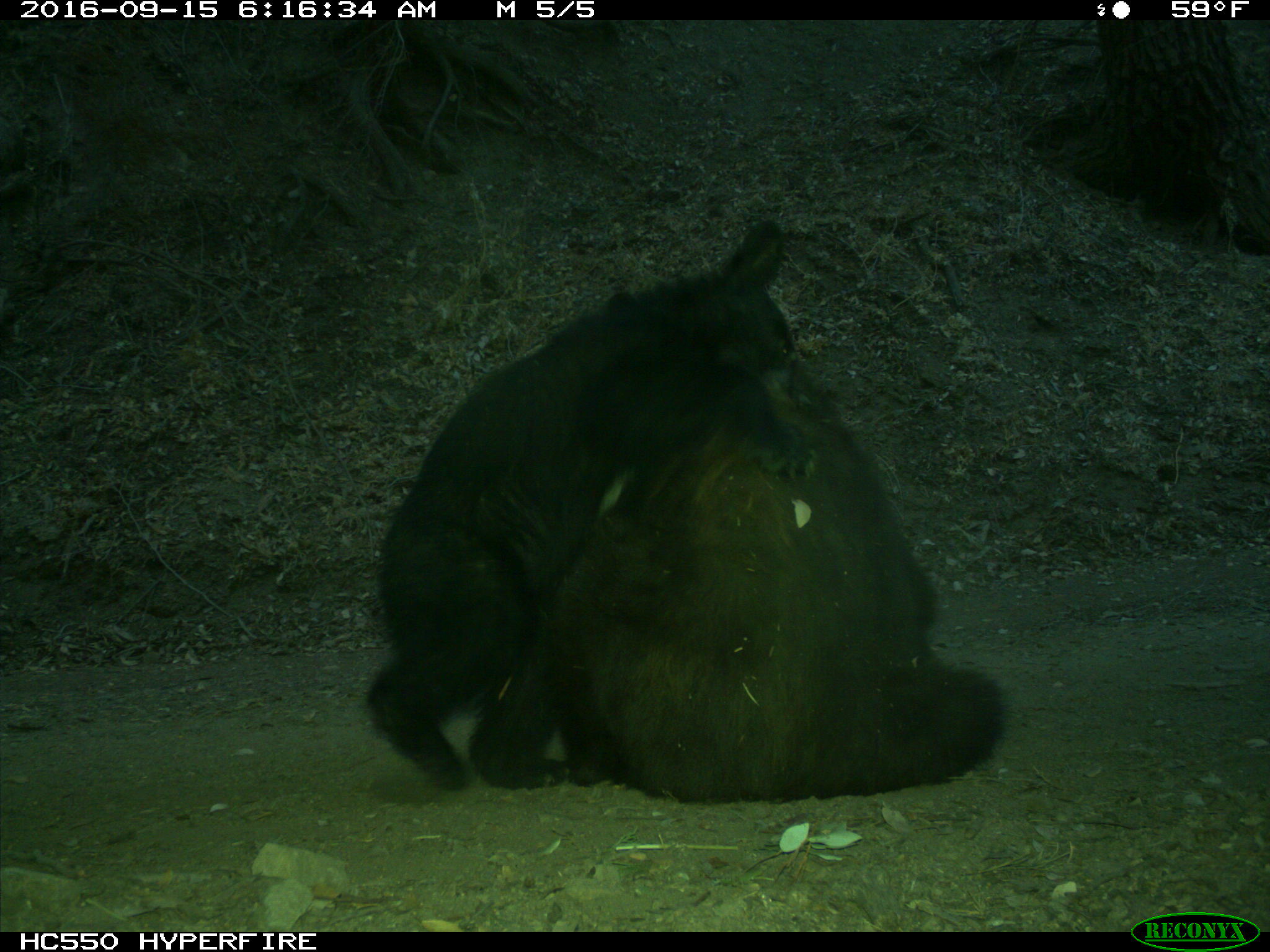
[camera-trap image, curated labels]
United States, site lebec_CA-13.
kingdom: Animalia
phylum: Chordata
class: Mammalia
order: Carnivora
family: Ursidae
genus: Ursus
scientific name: Ursus americanus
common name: american black bear